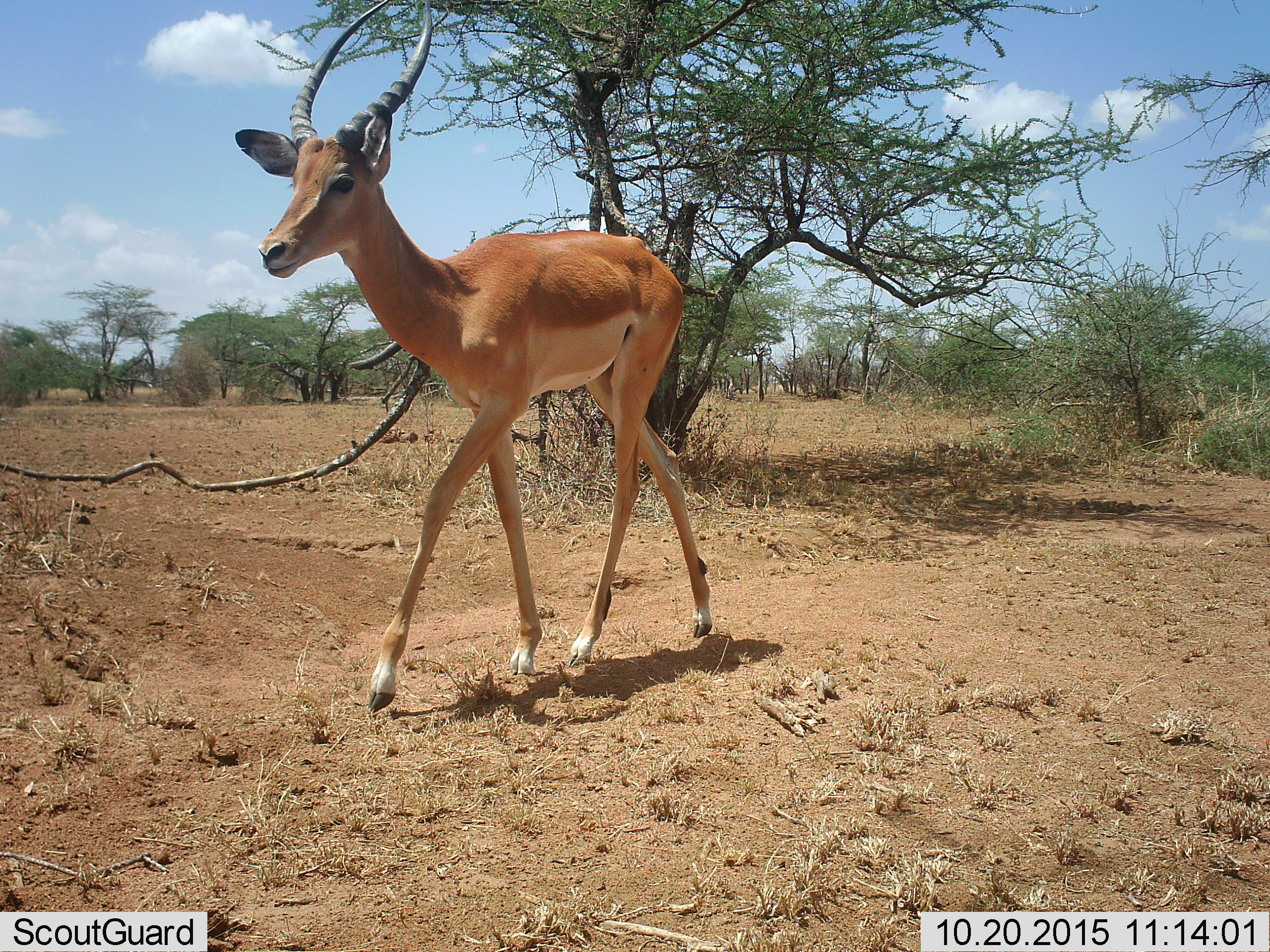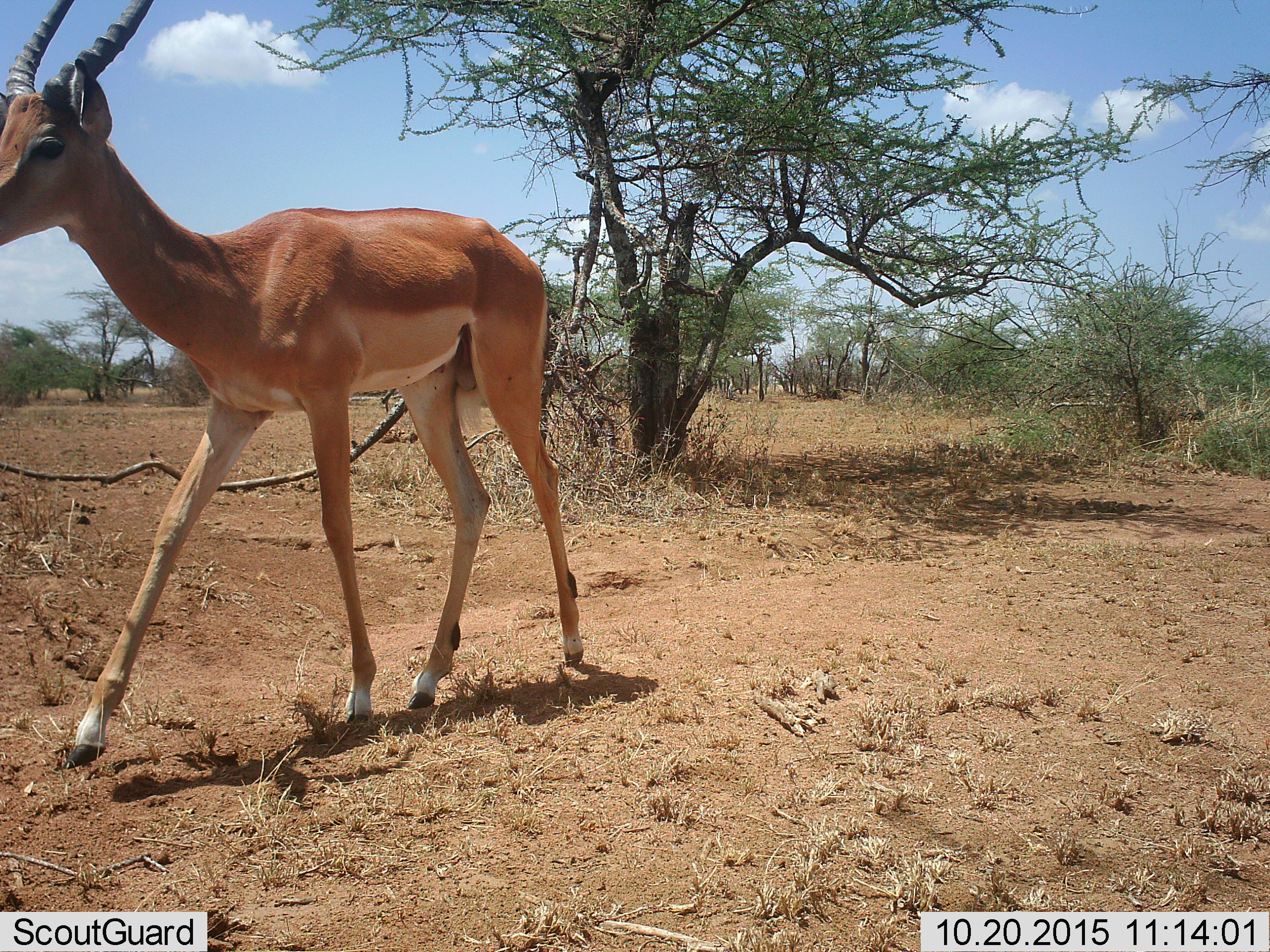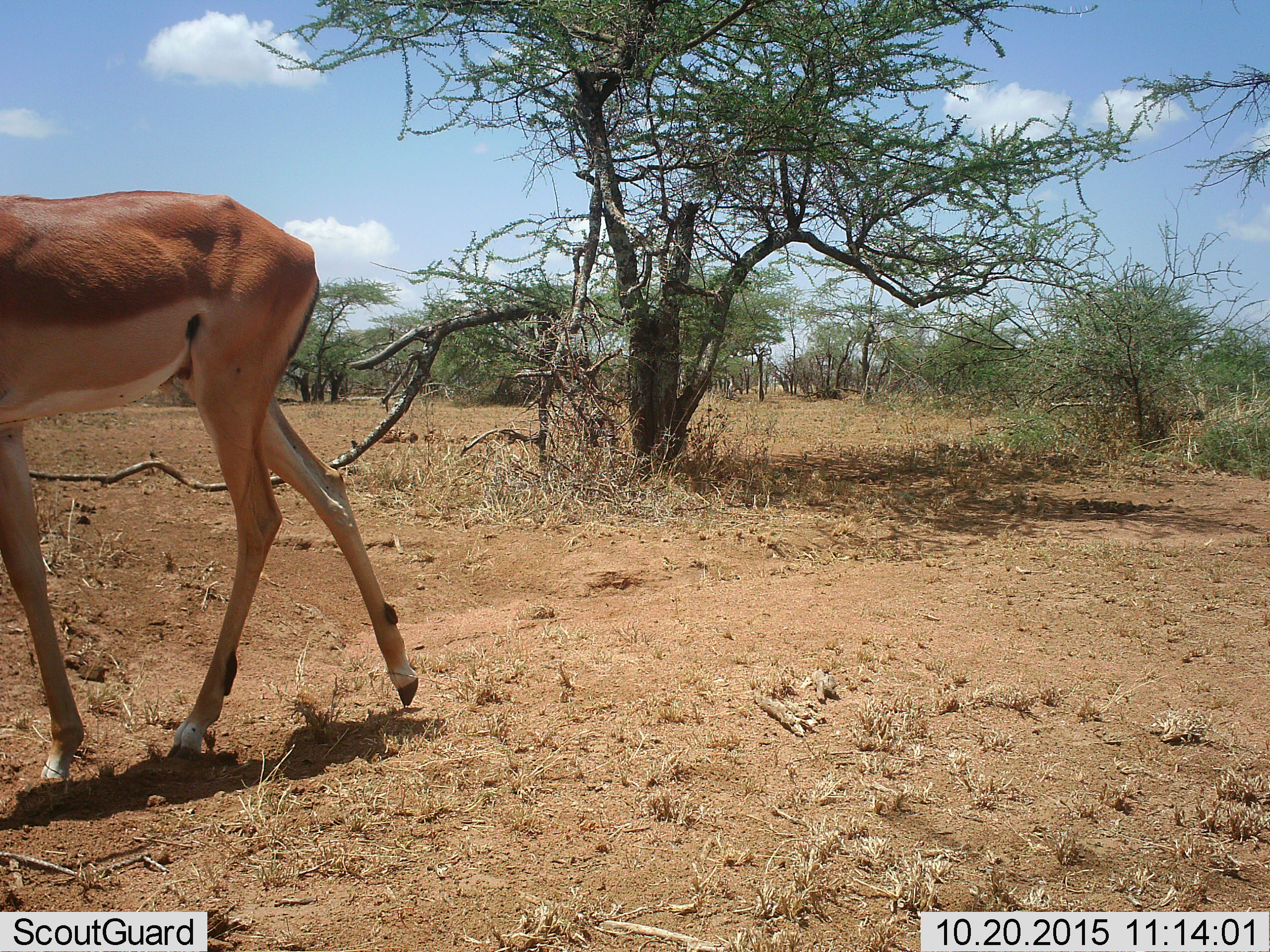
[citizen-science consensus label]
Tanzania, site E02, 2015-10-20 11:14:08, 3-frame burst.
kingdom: Animalia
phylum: Chordata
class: Mammalia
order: Artiodactyla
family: Bovidae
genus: Aepyceros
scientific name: Aepyceros melampus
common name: impala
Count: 1.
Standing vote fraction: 0%.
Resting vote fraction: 0%.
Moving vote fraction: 100%.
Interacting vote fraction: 0%.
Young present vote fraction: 0%.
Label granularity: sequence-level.